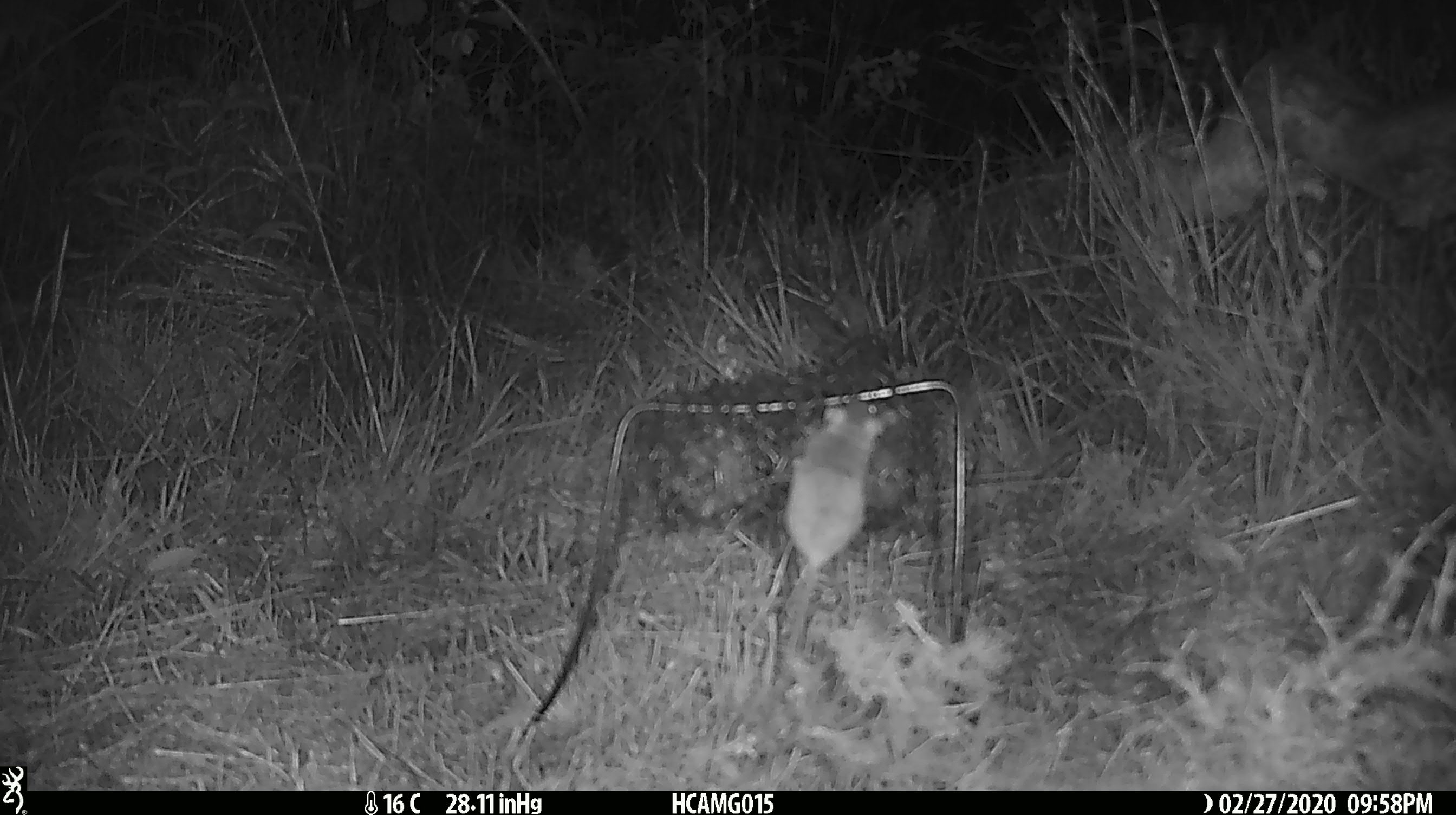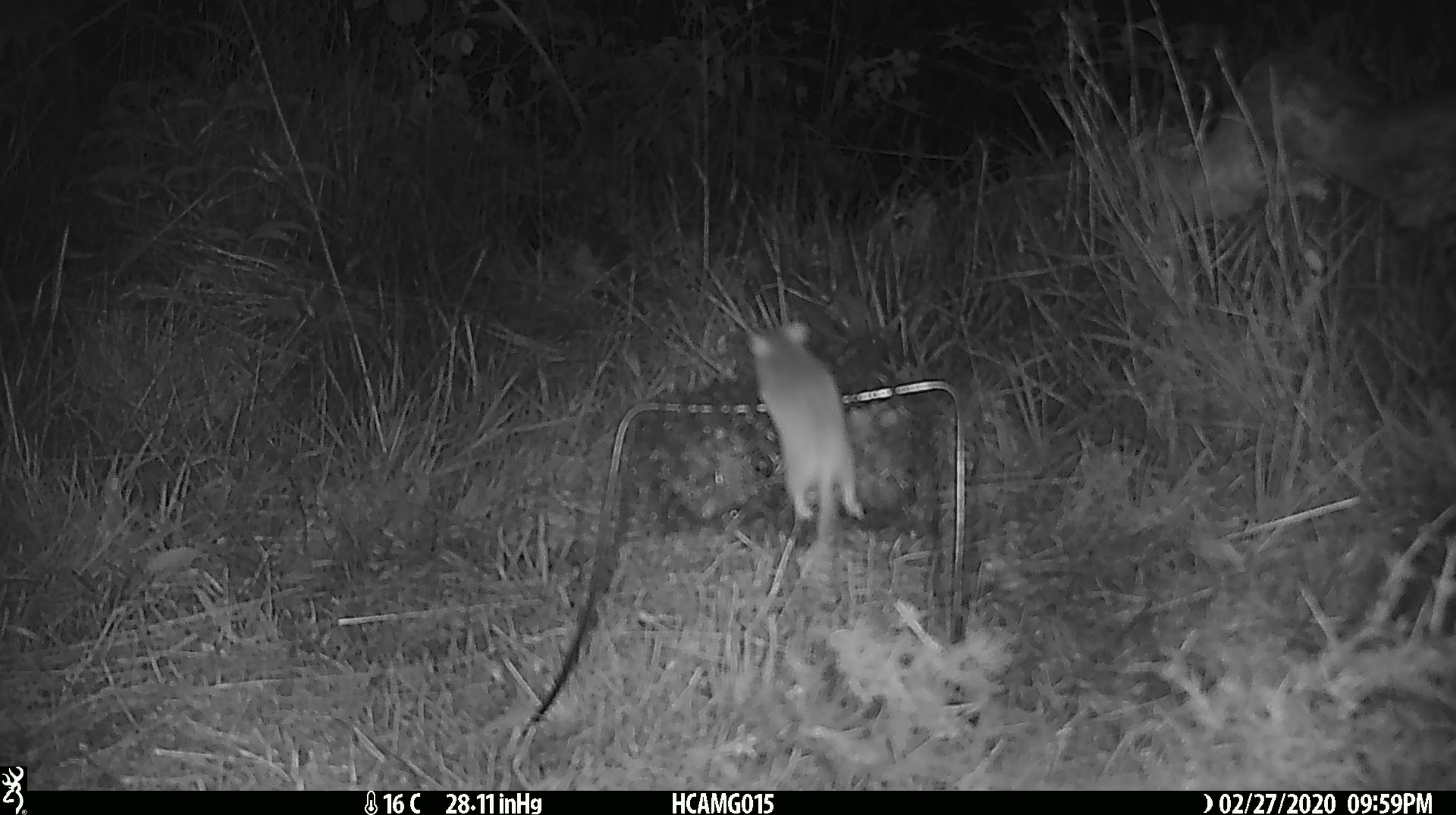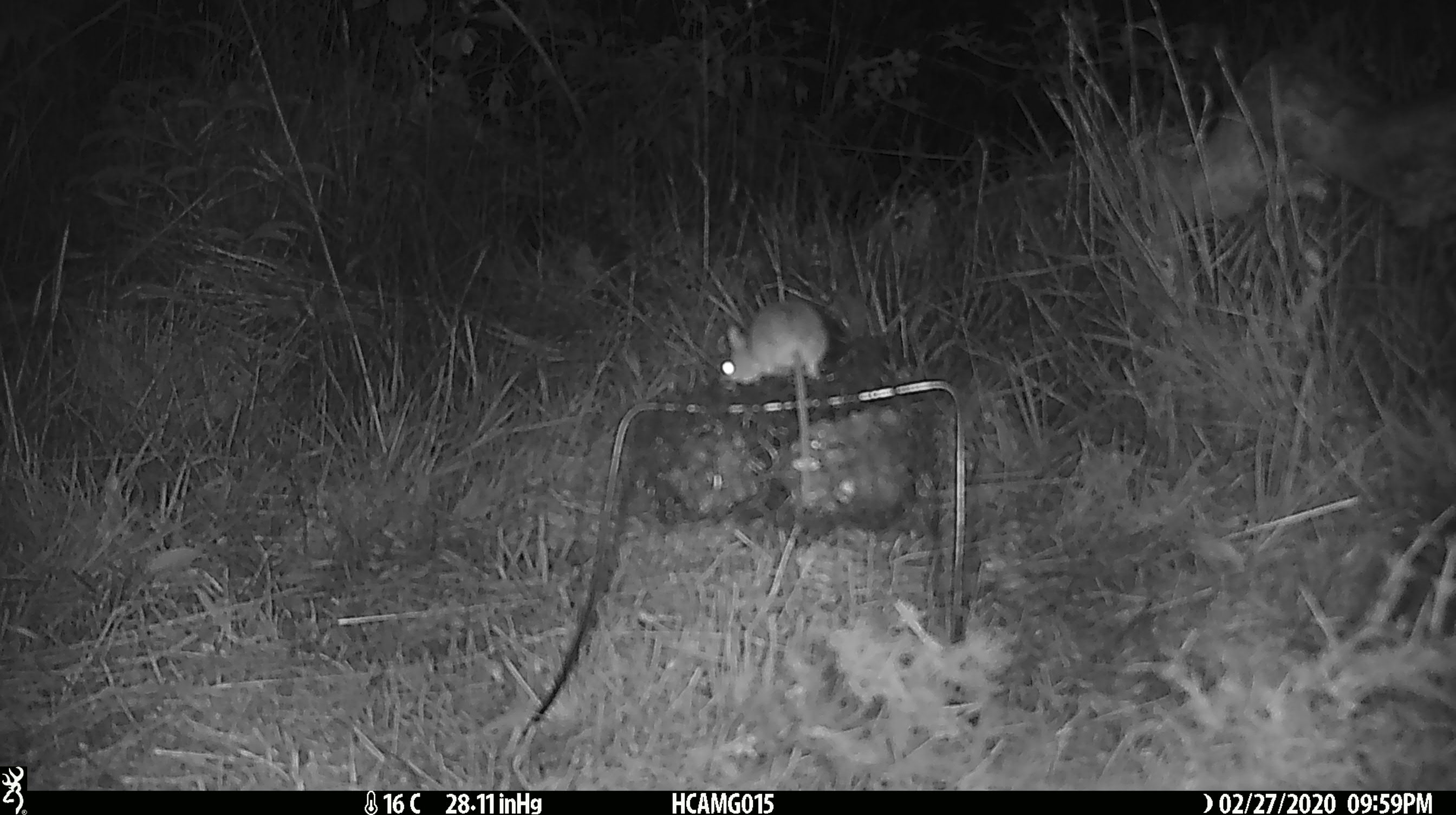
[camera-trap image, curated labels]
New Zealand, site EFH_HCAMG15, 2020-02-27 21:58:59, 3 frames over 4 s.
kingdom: Animalia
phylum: Chordata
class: Mammalia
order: Rodentia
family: Muridae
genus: Mus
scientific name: Mus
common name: mouse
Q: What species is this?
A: Mouse (Mus).